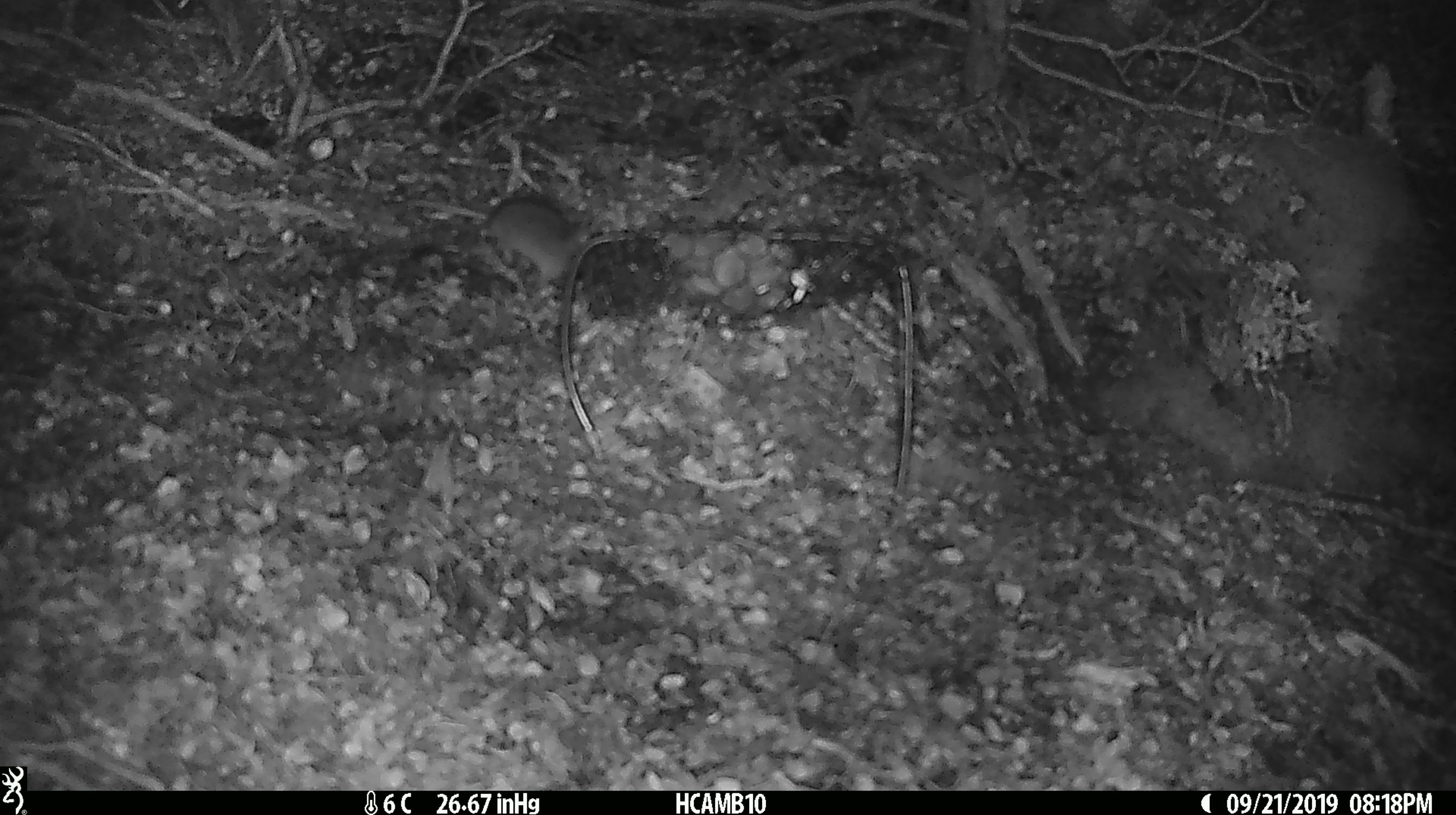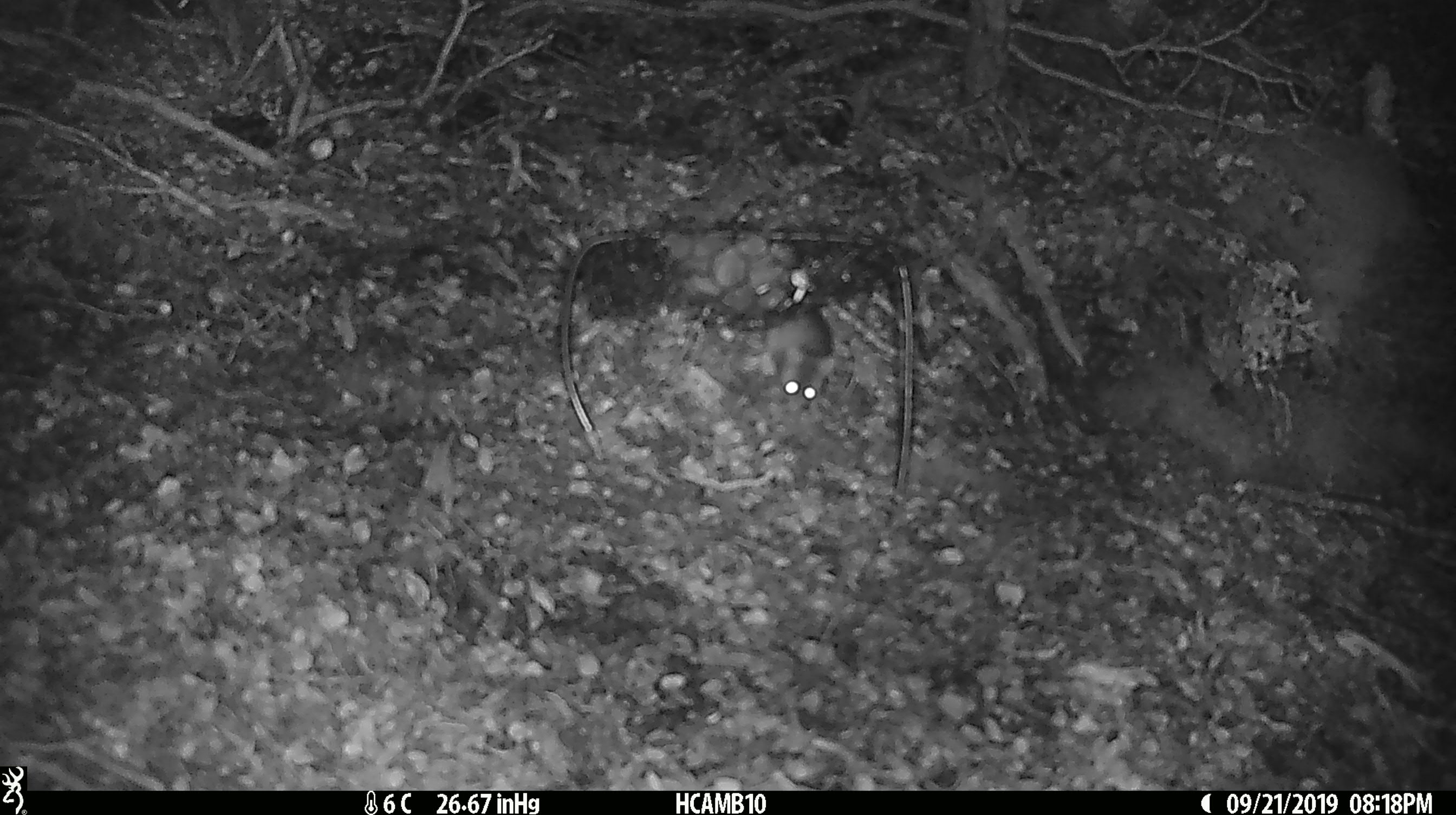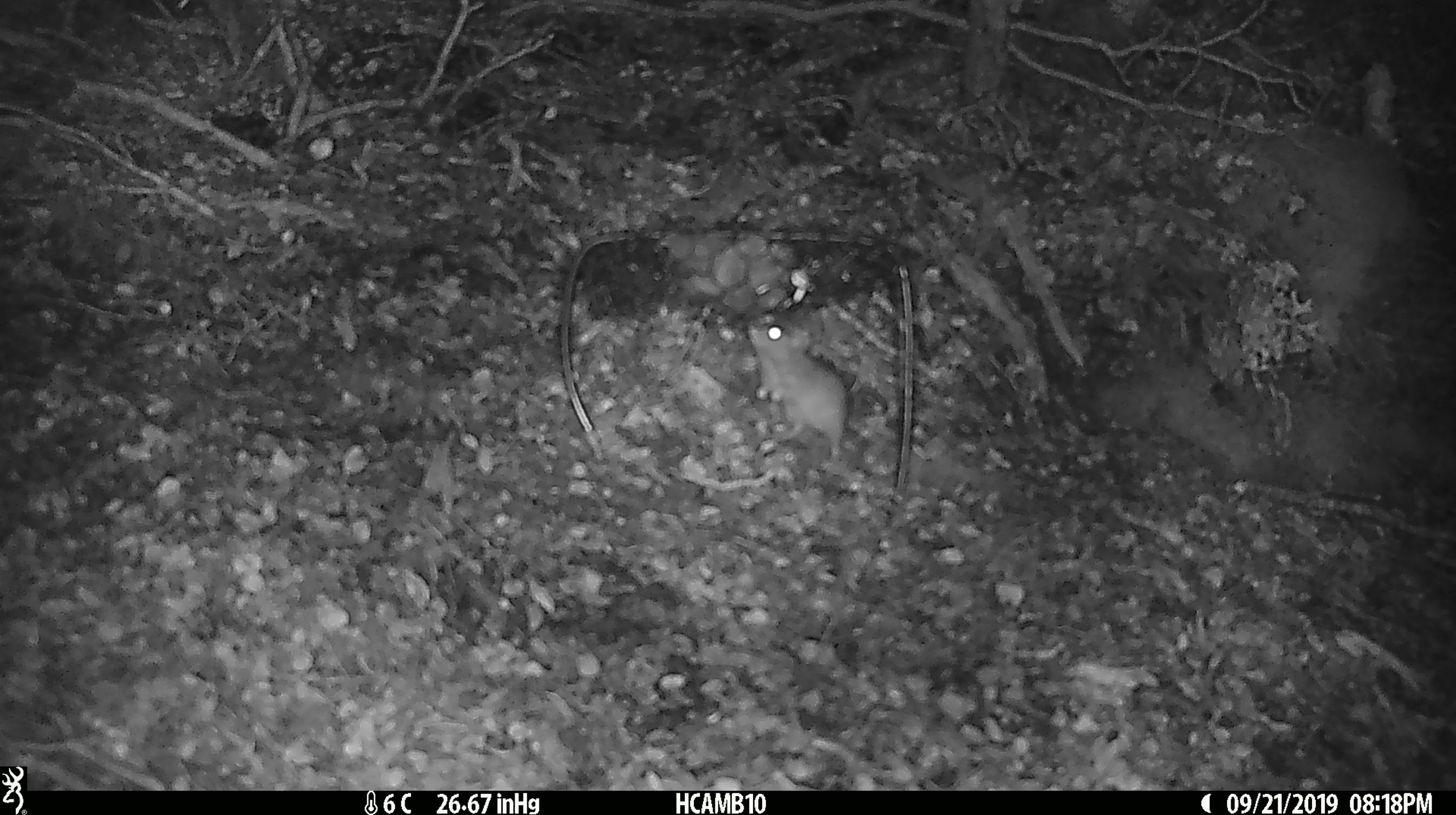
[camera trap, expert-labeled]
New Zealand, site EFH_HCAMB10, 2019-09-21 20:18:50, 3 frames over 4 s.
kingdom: Animalia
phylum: Chordata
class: Mammalia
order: Rodentia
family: Muridae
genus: Mus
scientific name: Mus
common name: mouse